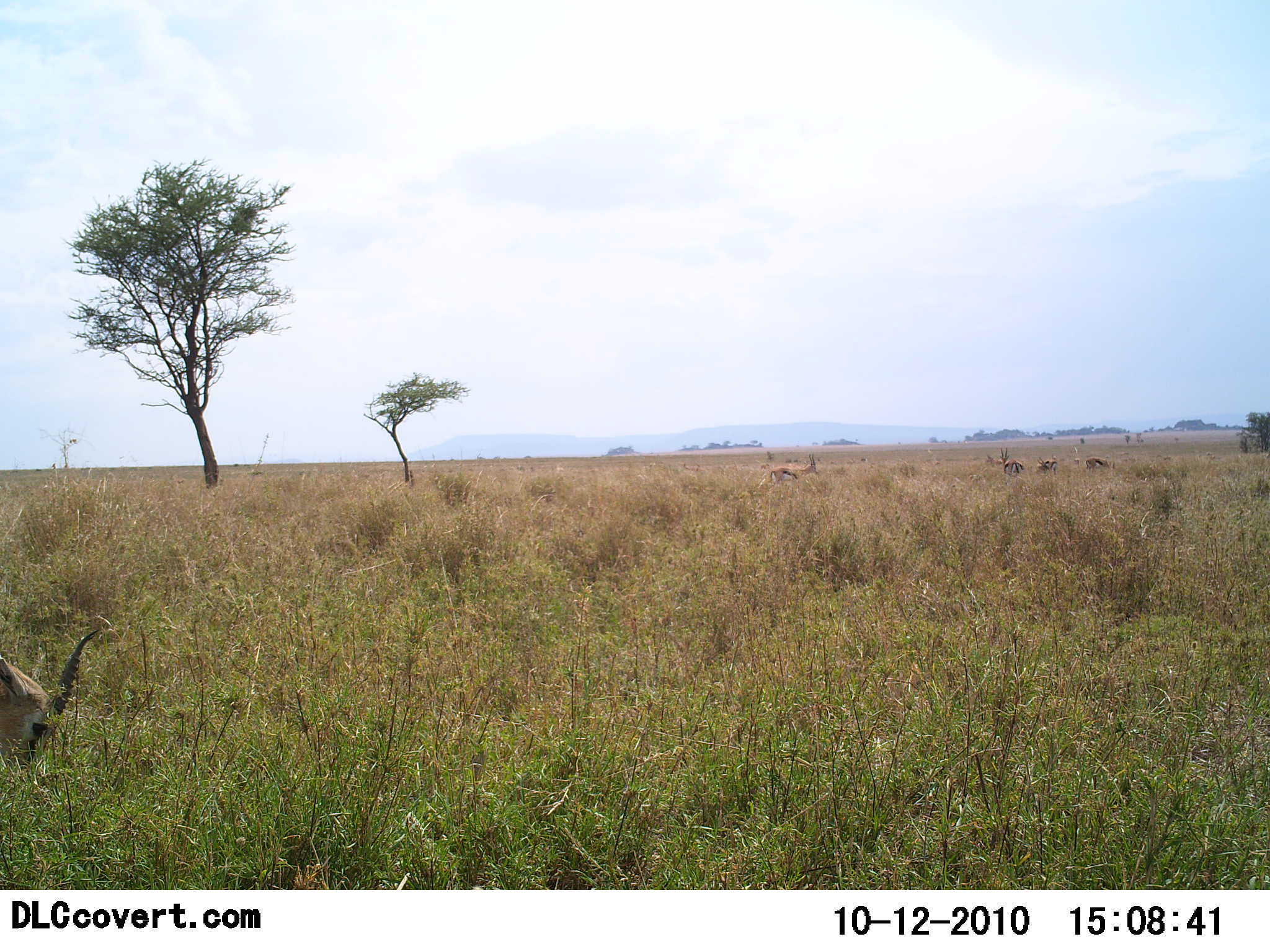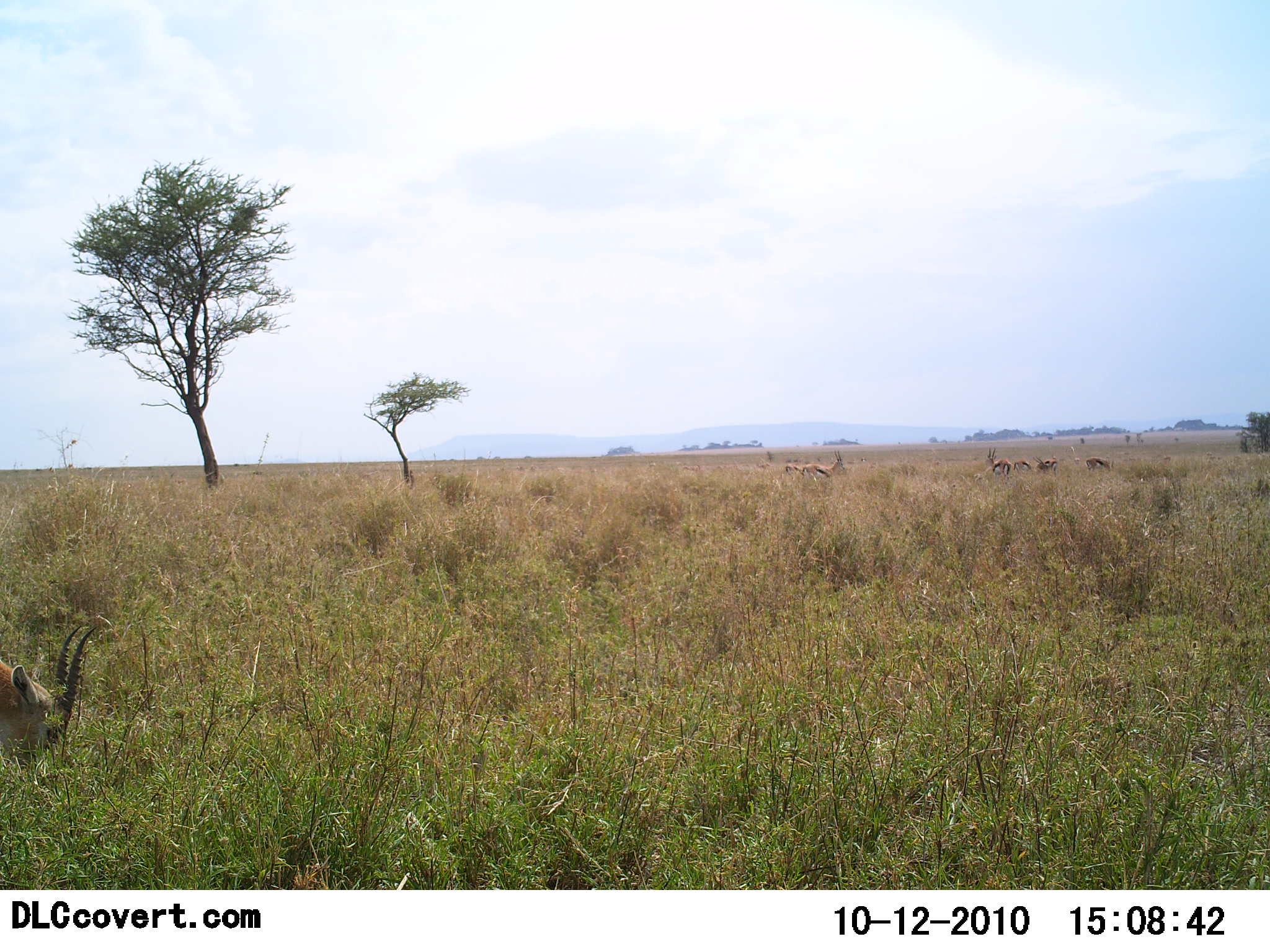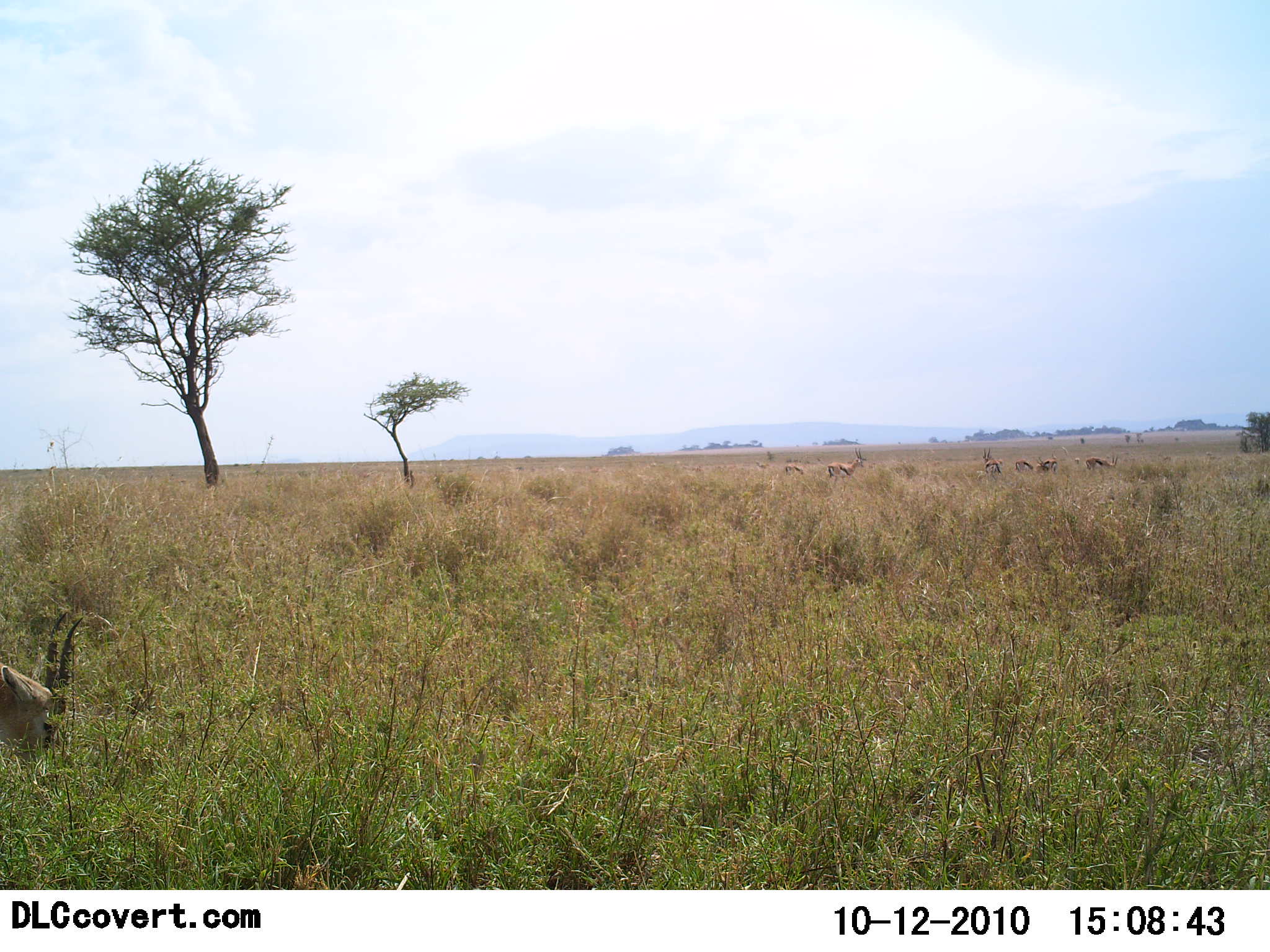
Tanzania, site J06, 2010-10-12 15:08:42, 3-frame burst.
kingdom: Animalia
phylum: Chordata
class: Mammalia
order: Artiodactyla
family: Bovidae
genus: Eudorcas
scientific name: Eudorcas thomsonii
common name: thomson's gazelle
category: gazellethomsons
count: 7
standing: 42%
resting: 0%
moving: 58%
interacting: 0%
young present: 0%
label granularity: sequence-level